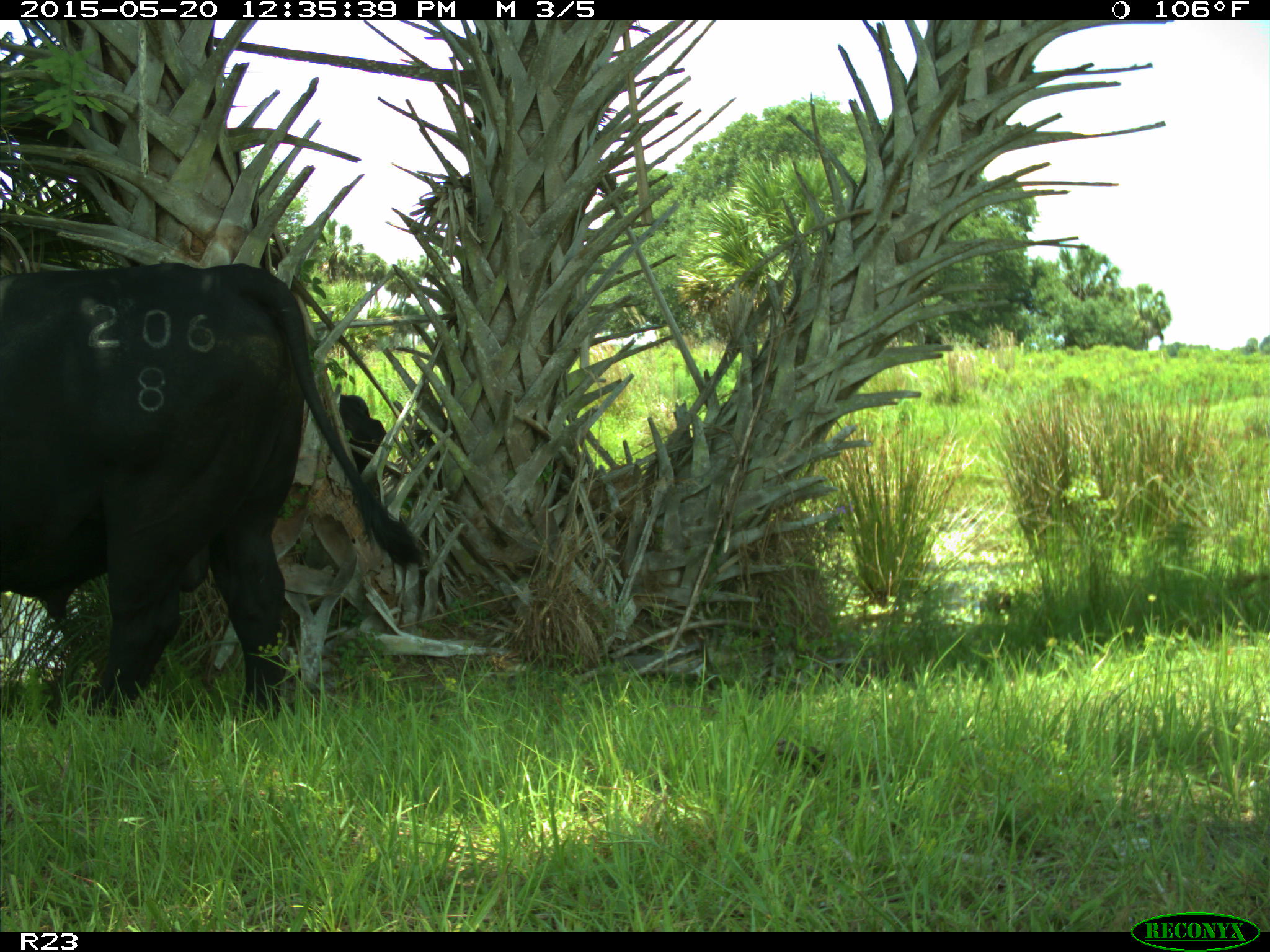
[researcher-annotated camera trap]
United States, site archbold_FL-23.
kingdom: Animalia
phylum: Chordata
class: Mammalia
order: Artiodactyla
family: Suidae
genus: Sus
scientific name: Sus scrofa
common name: wild boar